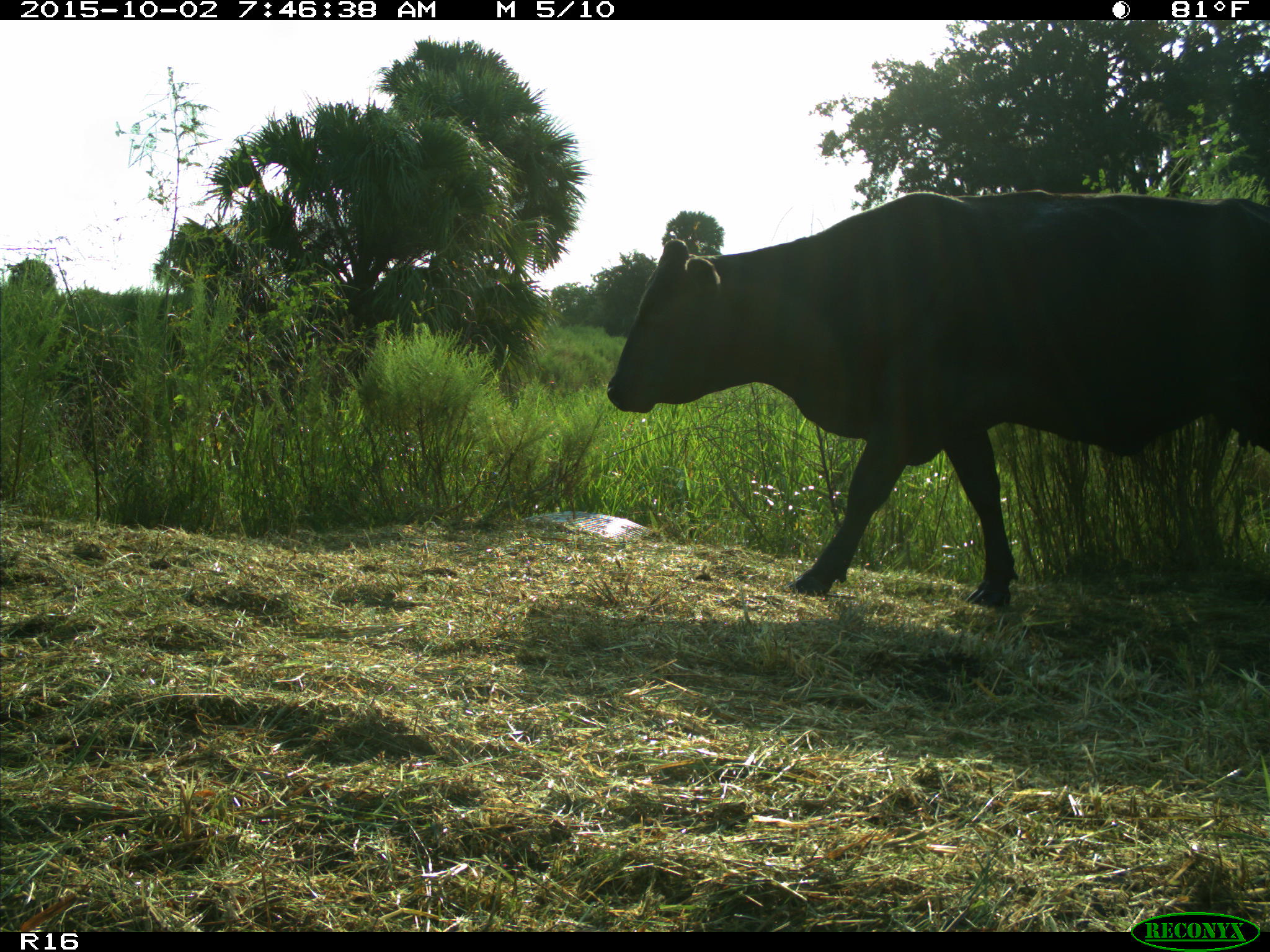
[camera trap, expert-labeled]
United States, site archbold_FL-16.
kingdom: Animalia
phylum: Chordata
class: Mammalia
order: Artiodactyla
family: Bovidae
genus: Bos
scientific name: Bos taurus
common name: domestic cow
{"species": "Bos taurus (domestic cow)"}